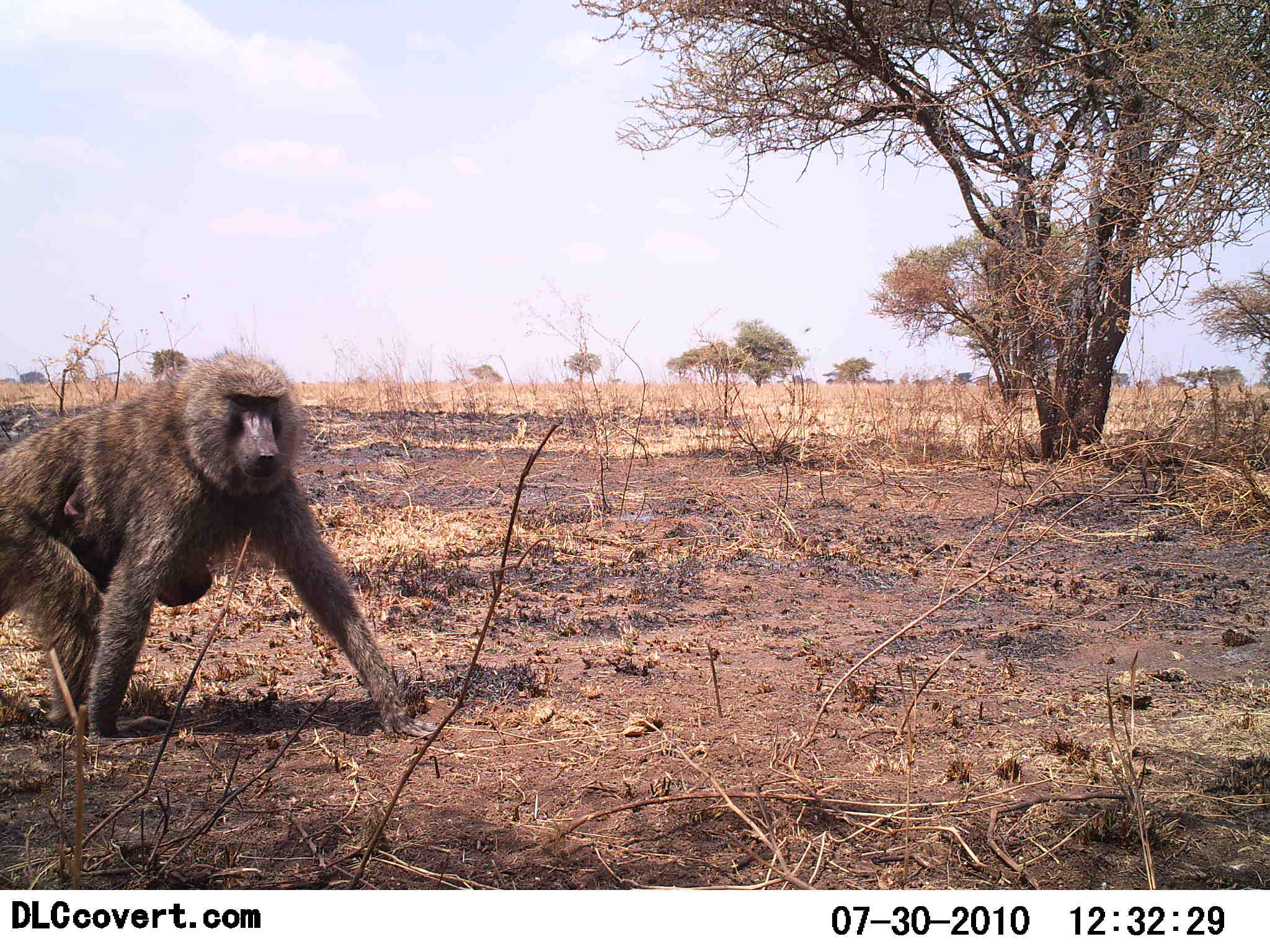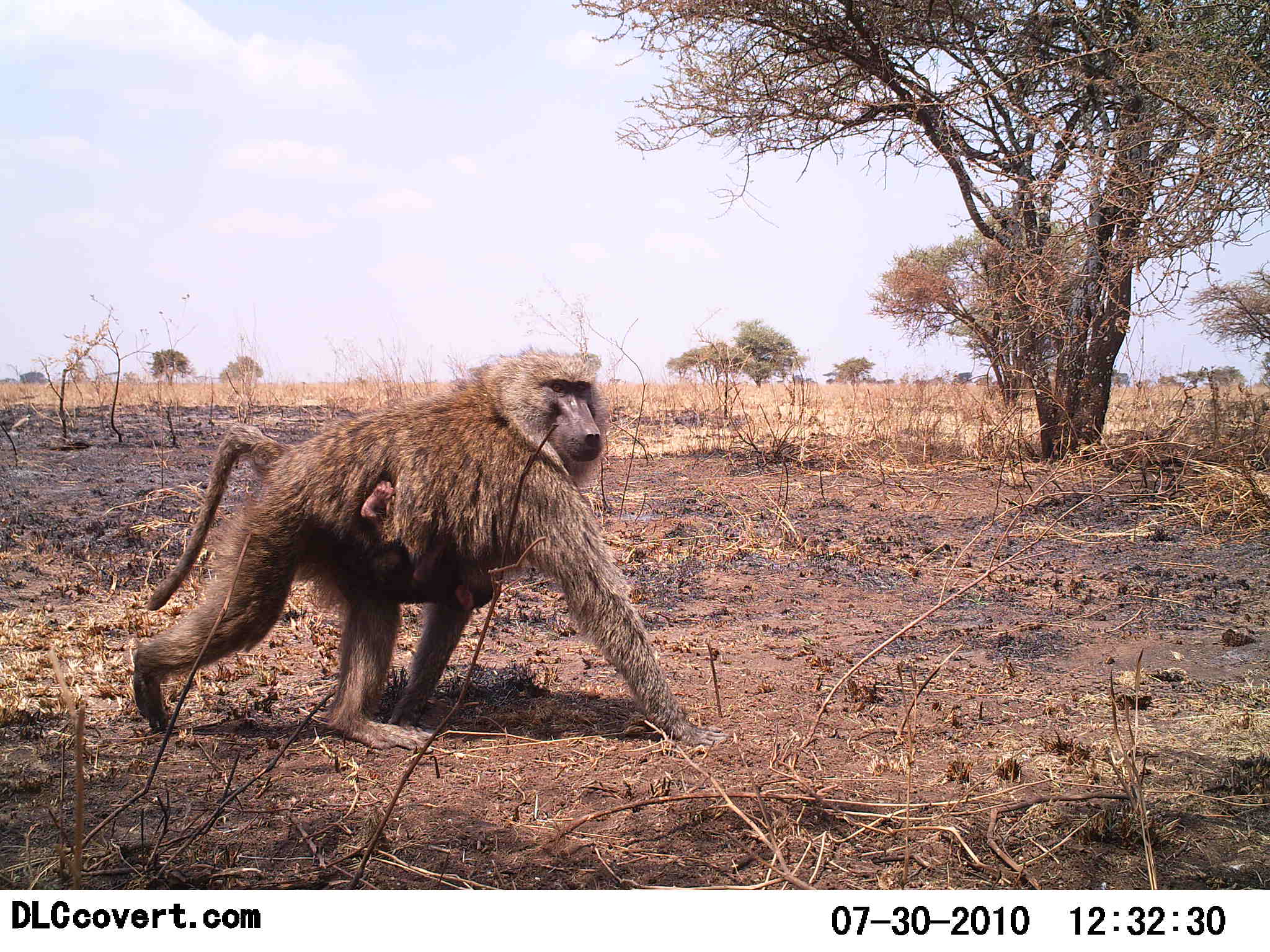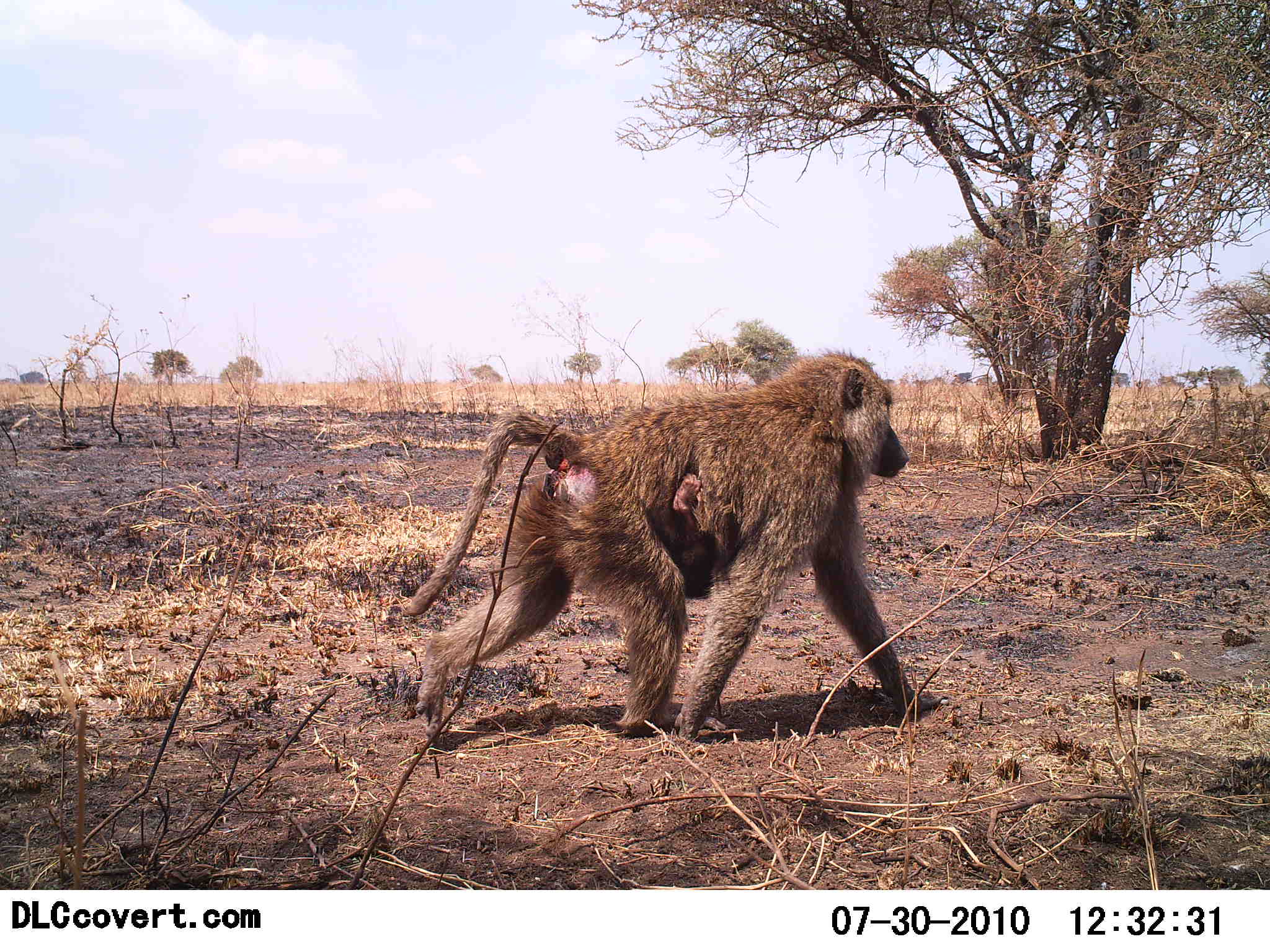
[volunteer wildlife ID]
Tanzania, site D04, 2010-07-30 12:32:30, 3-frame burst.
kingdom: Animalia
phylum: Chordata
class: Mammalia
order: Primates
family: Cercopithecidae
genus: Papio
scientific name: Papio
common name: baboon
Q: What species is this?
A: Baboon (Papio).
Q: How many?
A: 2.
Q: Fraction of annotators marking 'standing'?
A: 0%.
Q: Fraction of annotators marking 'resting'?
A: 0%.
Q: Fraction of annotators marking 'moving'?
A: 100%.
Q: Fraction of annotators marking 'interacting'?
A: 6%.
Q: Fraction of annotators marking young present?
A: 81%.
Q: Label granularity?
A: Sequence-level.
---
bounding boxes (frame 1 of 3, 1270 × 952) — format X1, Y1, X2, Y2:
animal: 0, 344, 438, 746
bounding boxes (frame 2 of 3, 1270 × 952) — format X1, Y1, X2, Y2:
animal: 128, 345, 730, 754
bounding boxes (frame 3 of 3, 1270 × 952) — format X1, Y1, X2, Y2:
animal: 401, 348, 946, 748